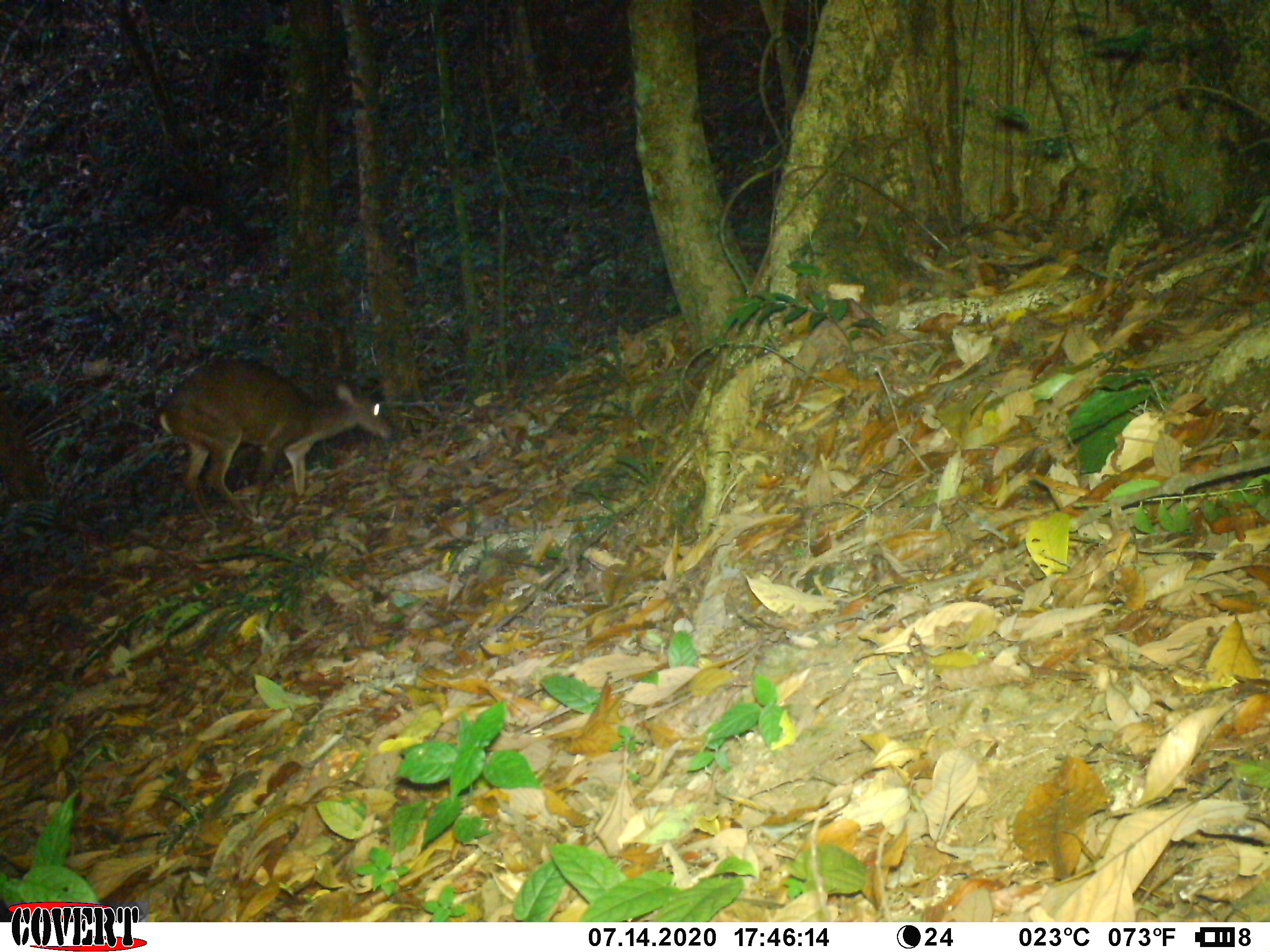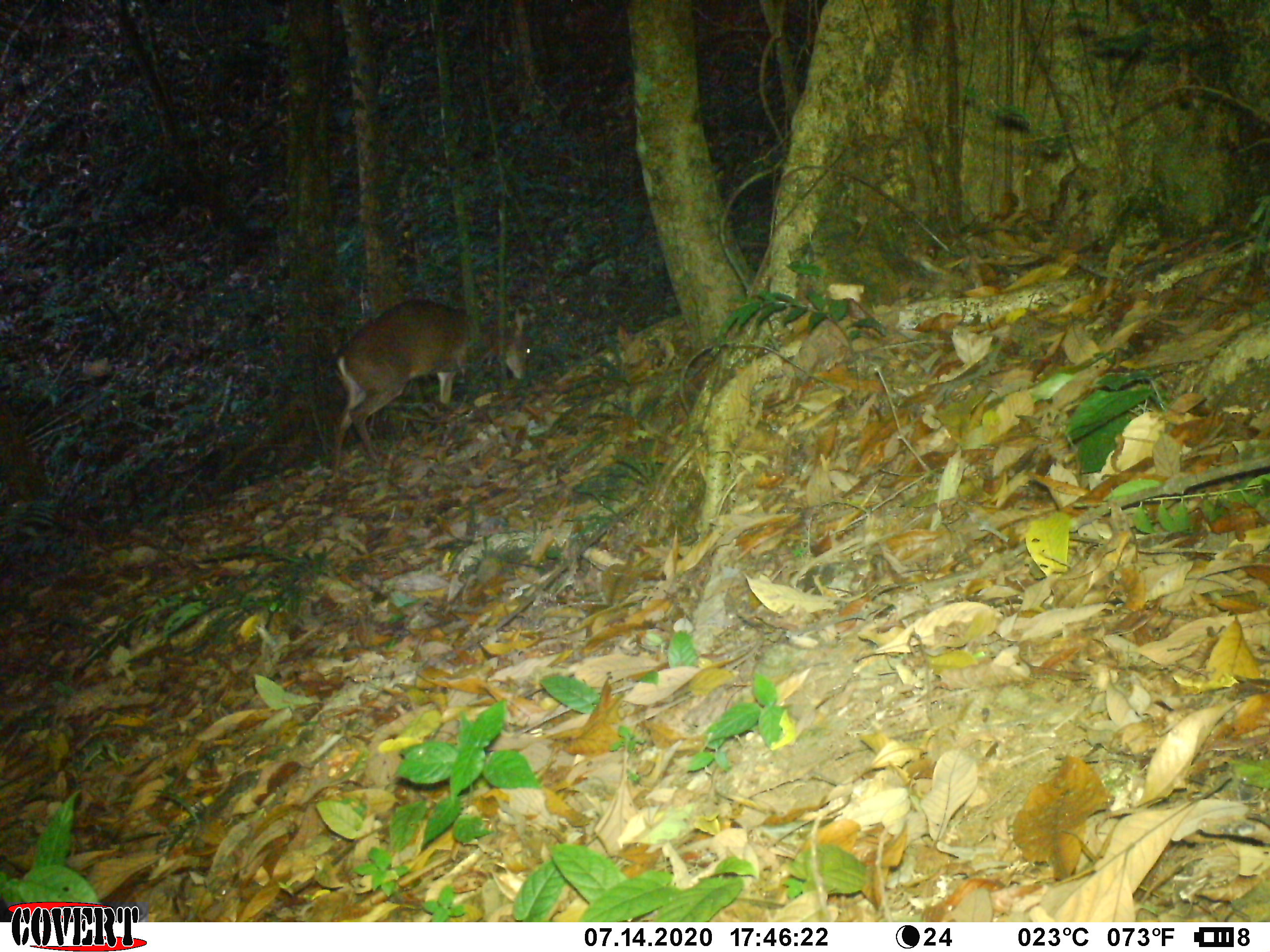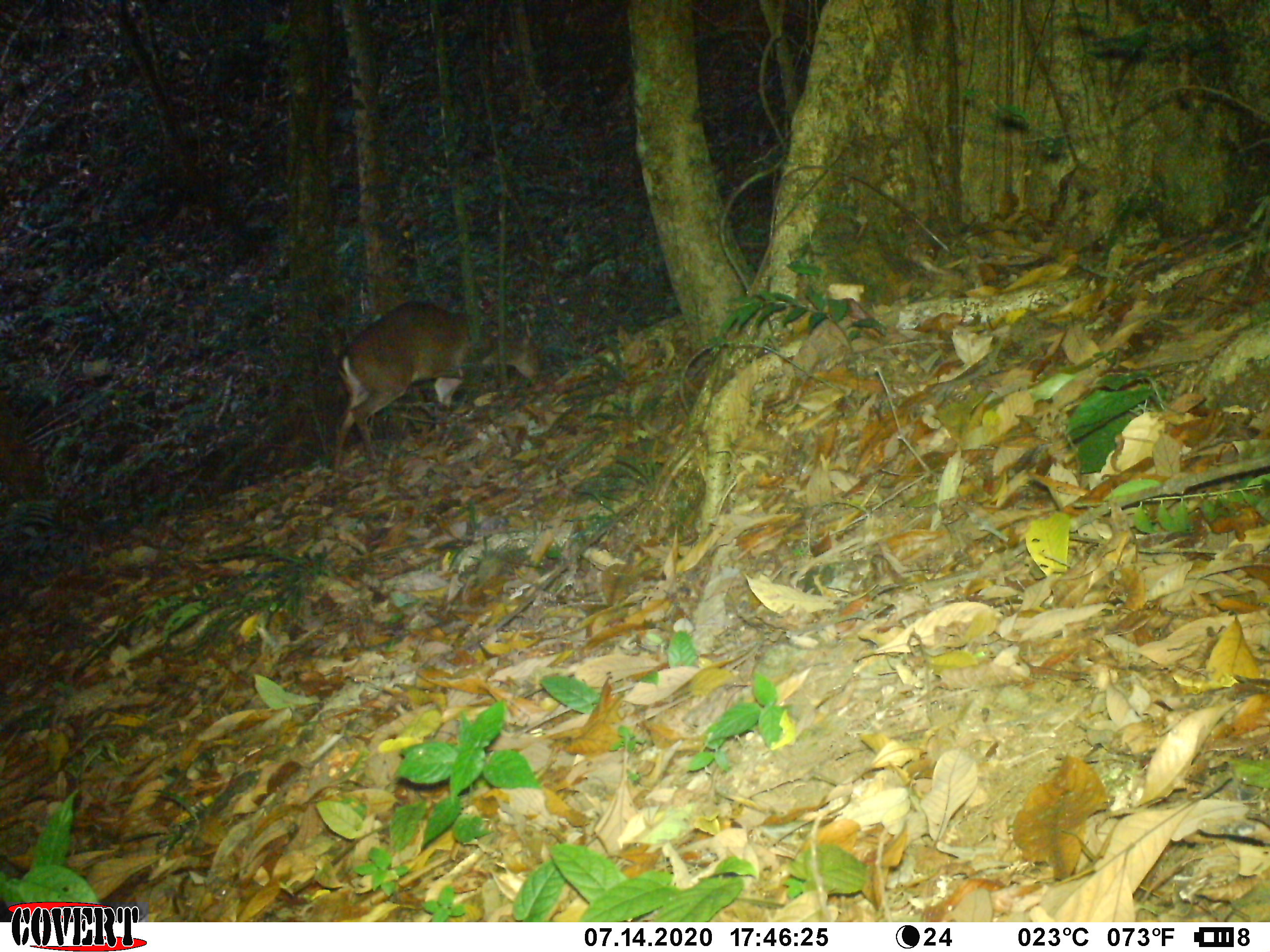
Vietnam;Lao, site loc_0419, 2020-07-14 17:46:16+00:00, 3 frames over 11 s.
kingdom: Animalia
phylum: Chordata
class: Mammalia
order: Artiodactyla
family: Cervidae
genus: Muntiacus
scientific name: Muntiacus vuquangensis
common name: large-antlered muntjac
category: large antlered muntjac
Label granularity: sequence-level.